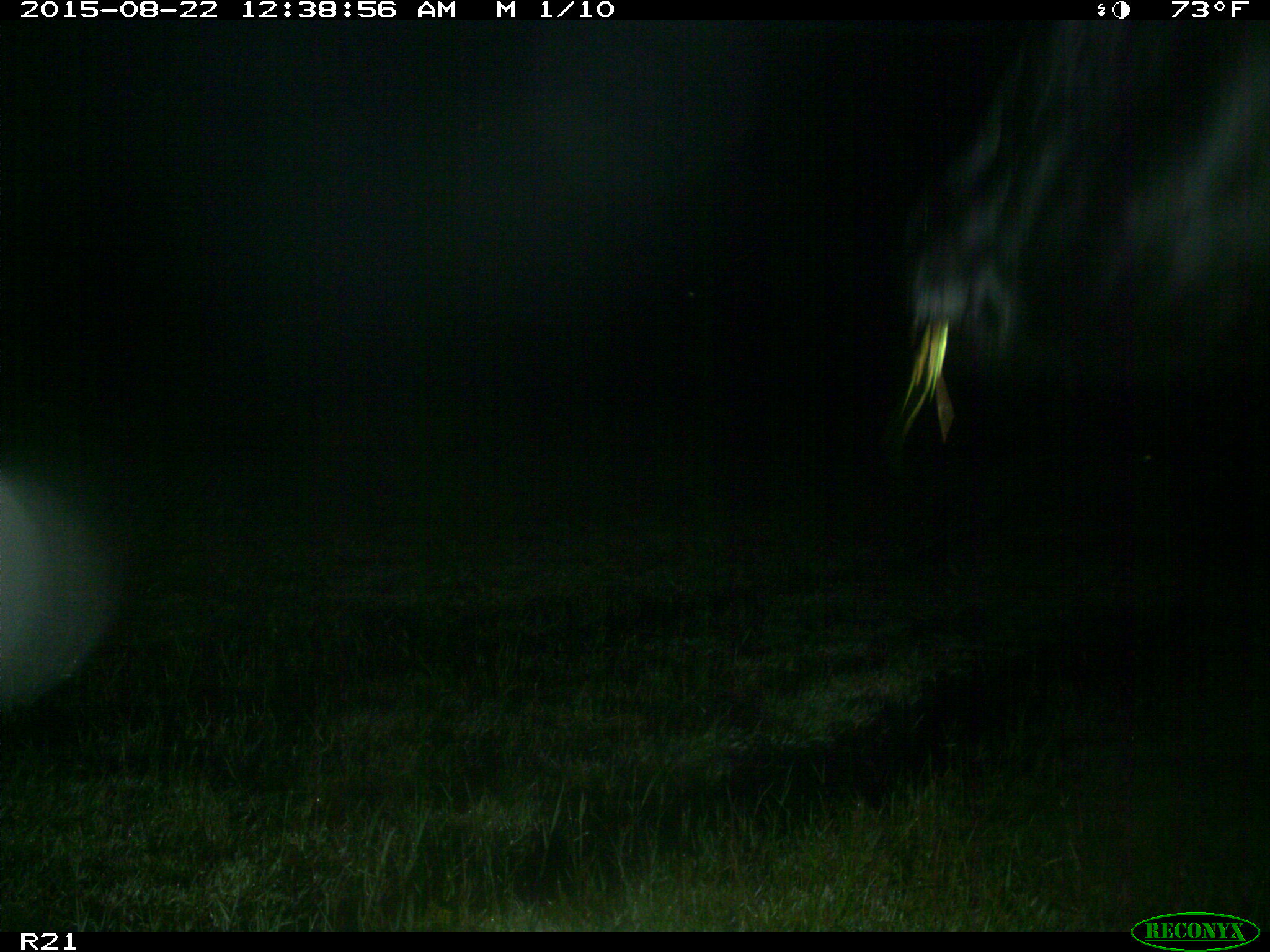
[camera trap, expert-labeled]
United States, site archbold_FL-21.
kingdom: Animalia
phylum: Chordata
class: Mammalia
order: Artiodactyla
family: Bovidae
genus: Bos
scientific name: Bos taurus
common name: domestic cow